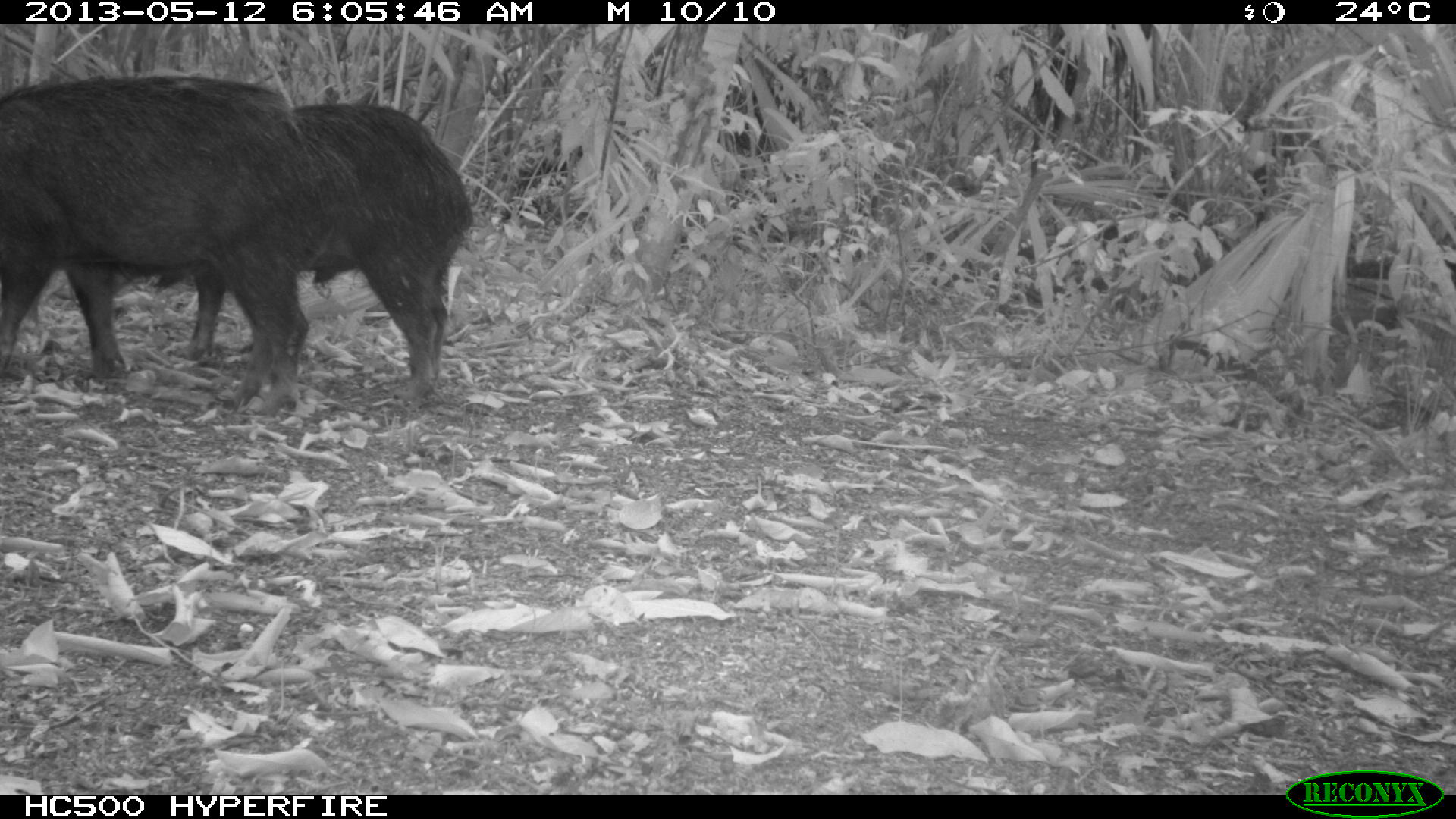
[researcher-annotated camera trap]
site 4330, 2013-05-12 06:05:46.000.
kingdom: Animalia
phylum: Chordata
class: Mammalia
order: Artiodactyla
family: Tayassuidae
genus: Tayassu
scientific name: Tayassu pecari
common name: white-lipped peccary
Tayassu pecari (white-lipped peccary), count 2.